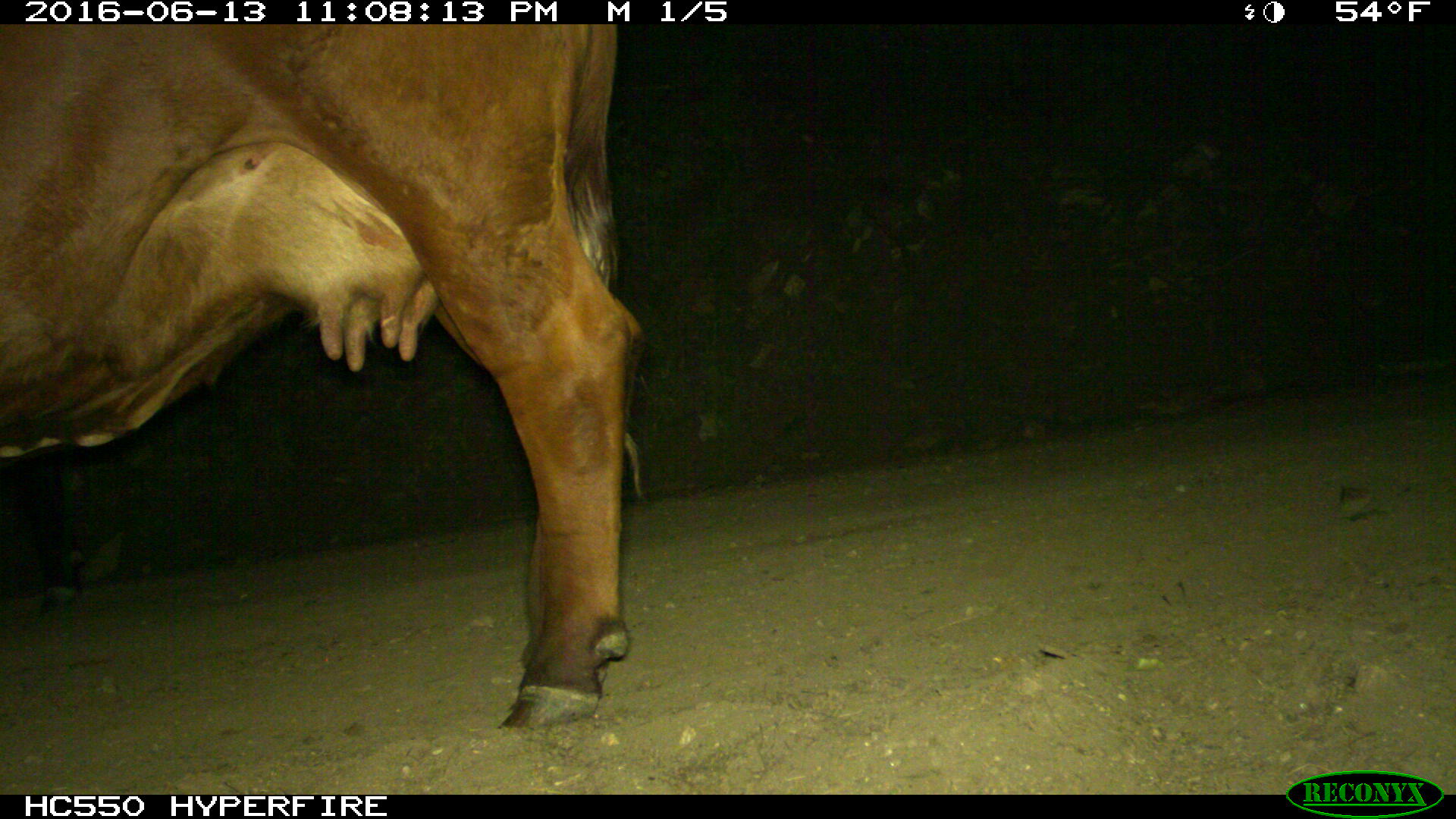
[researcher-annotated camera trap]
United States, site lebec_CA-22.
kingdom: Animalia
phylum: Chordata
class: Mammalia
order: Artiodactyla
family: Bovidae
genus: Bos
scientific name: Bos taurus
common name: domestic cow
Bos taurus (domestic cow).